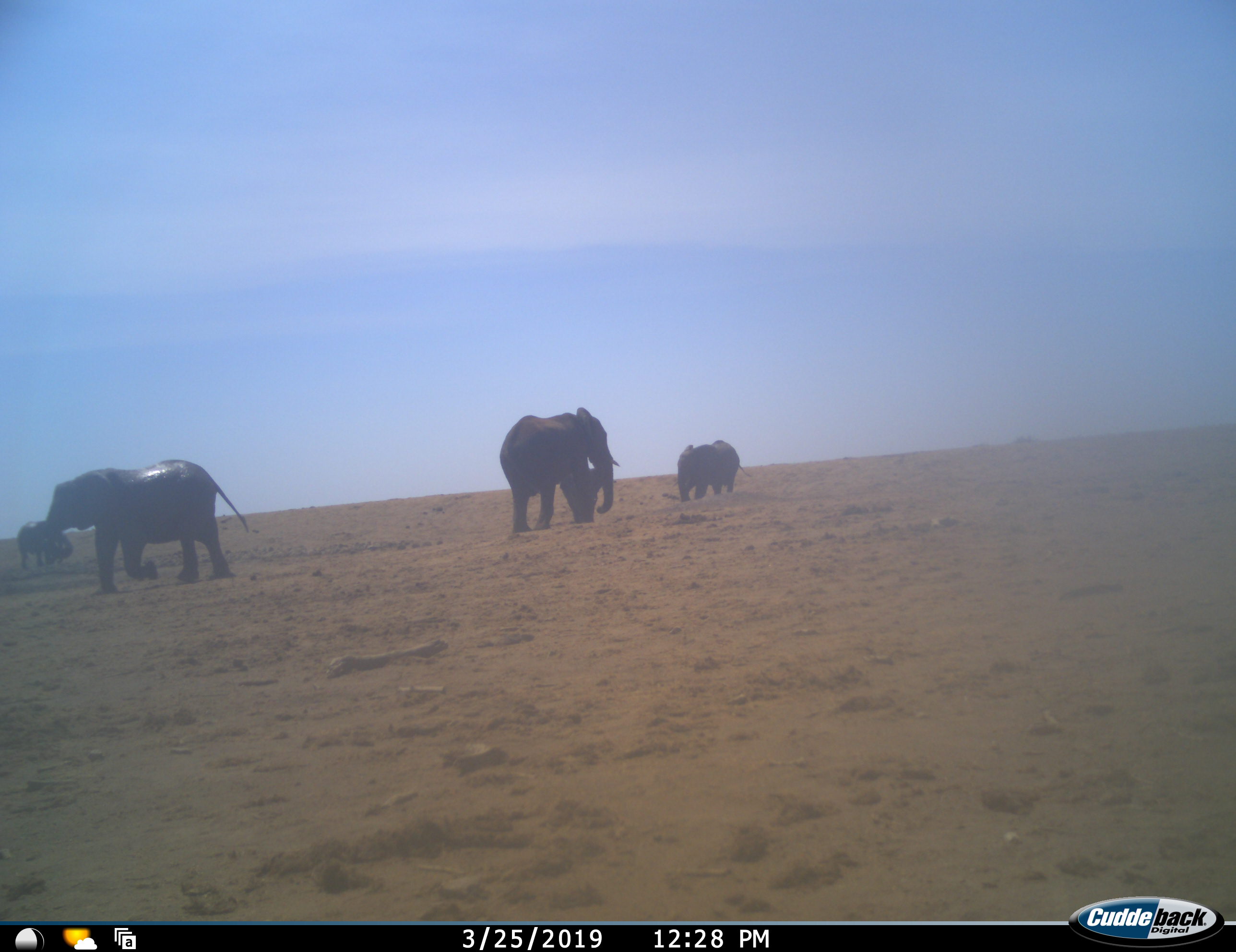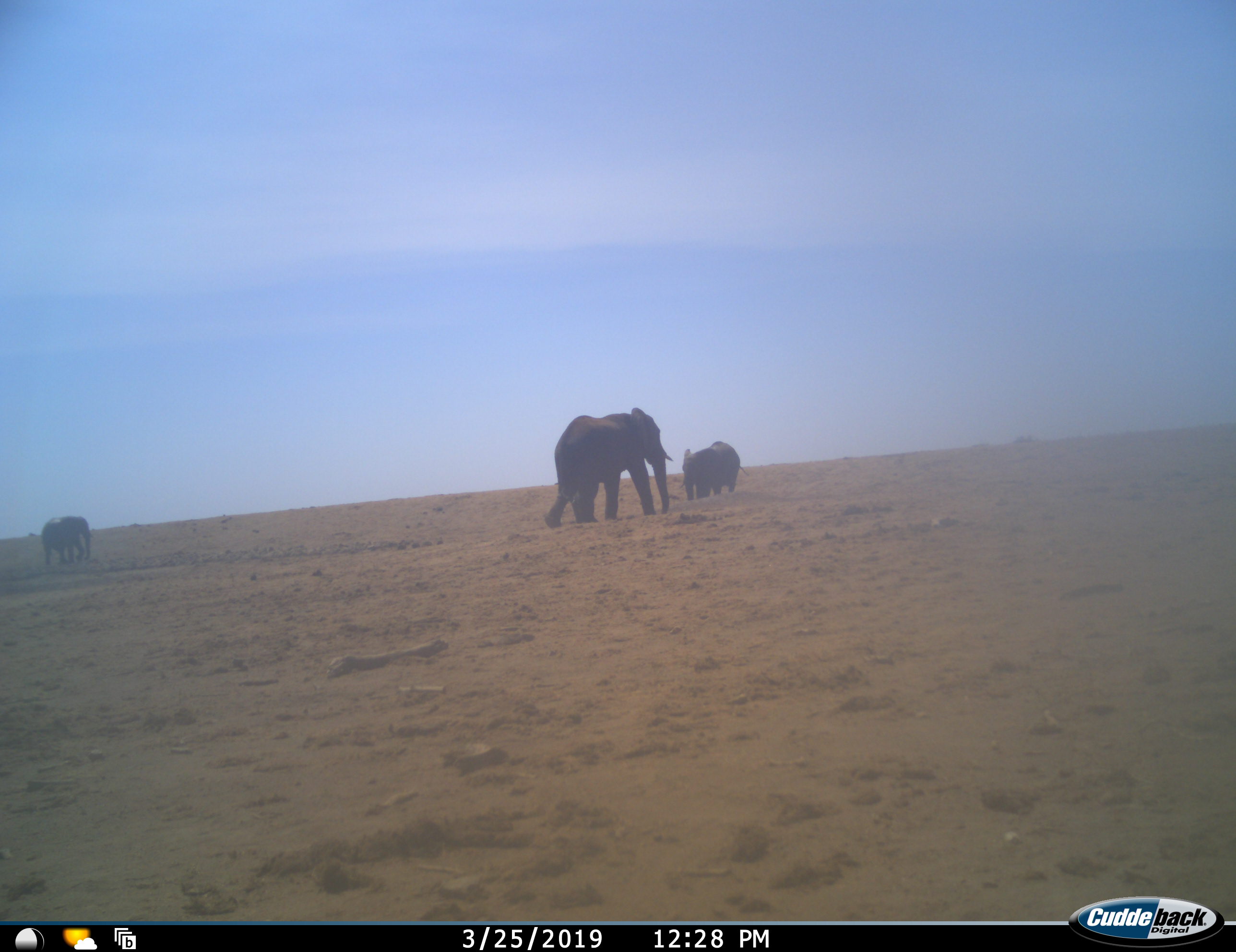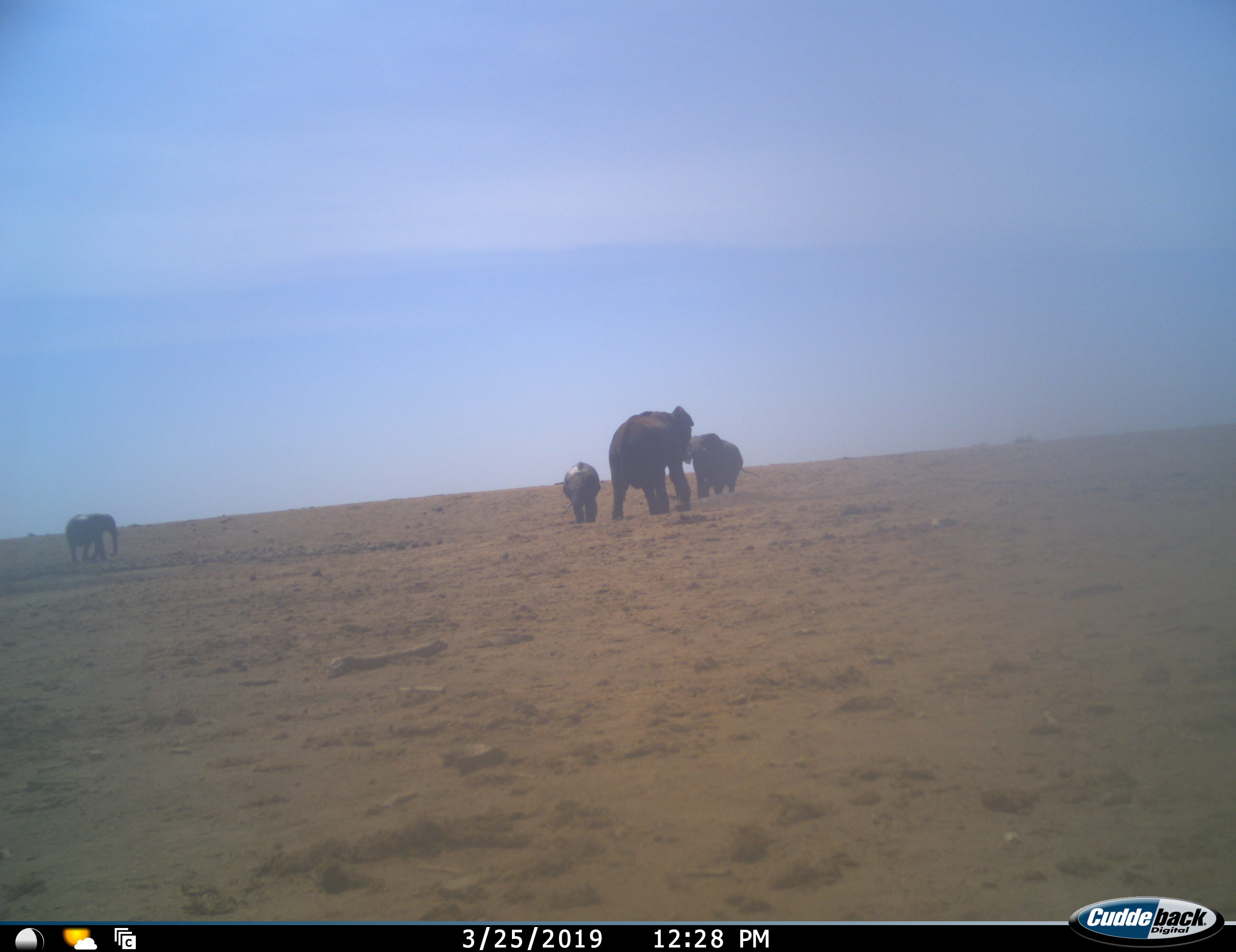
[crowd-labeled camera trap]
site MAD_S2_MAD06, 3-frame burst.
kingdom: Animalia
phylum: Chordata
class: Mammalia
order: Proboscidea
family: Elephantidae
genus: Loxodonta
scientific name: Loxodonta africana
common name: african bush elephant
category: elephant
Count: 5.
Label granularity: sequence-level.